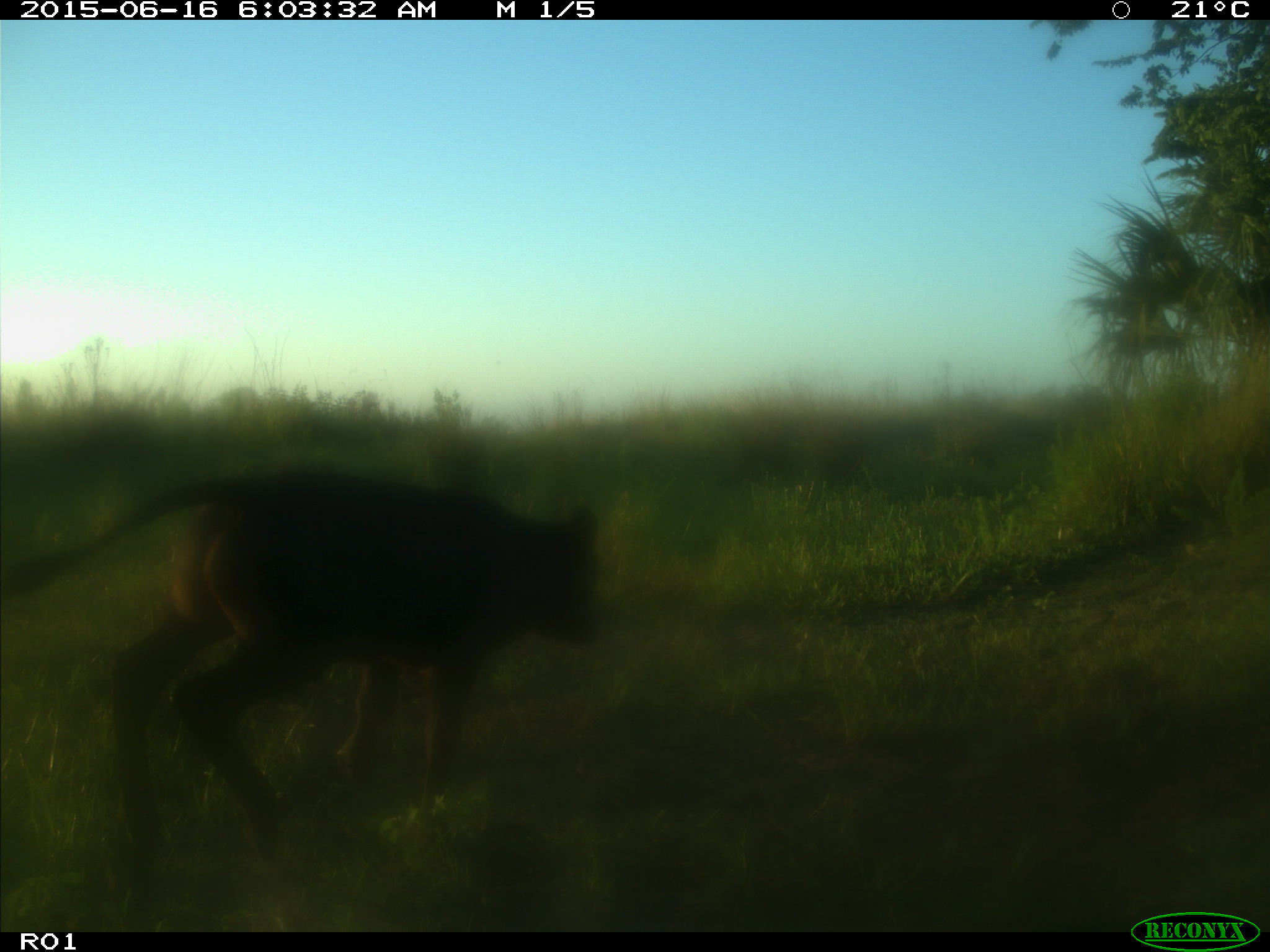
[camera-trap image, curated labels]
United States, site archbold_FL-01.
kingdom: Animalia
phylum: Chordata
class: Mammalia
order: Artiodactyla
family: Bovidae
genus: Bos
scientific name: Bos taurus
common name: domestic cow